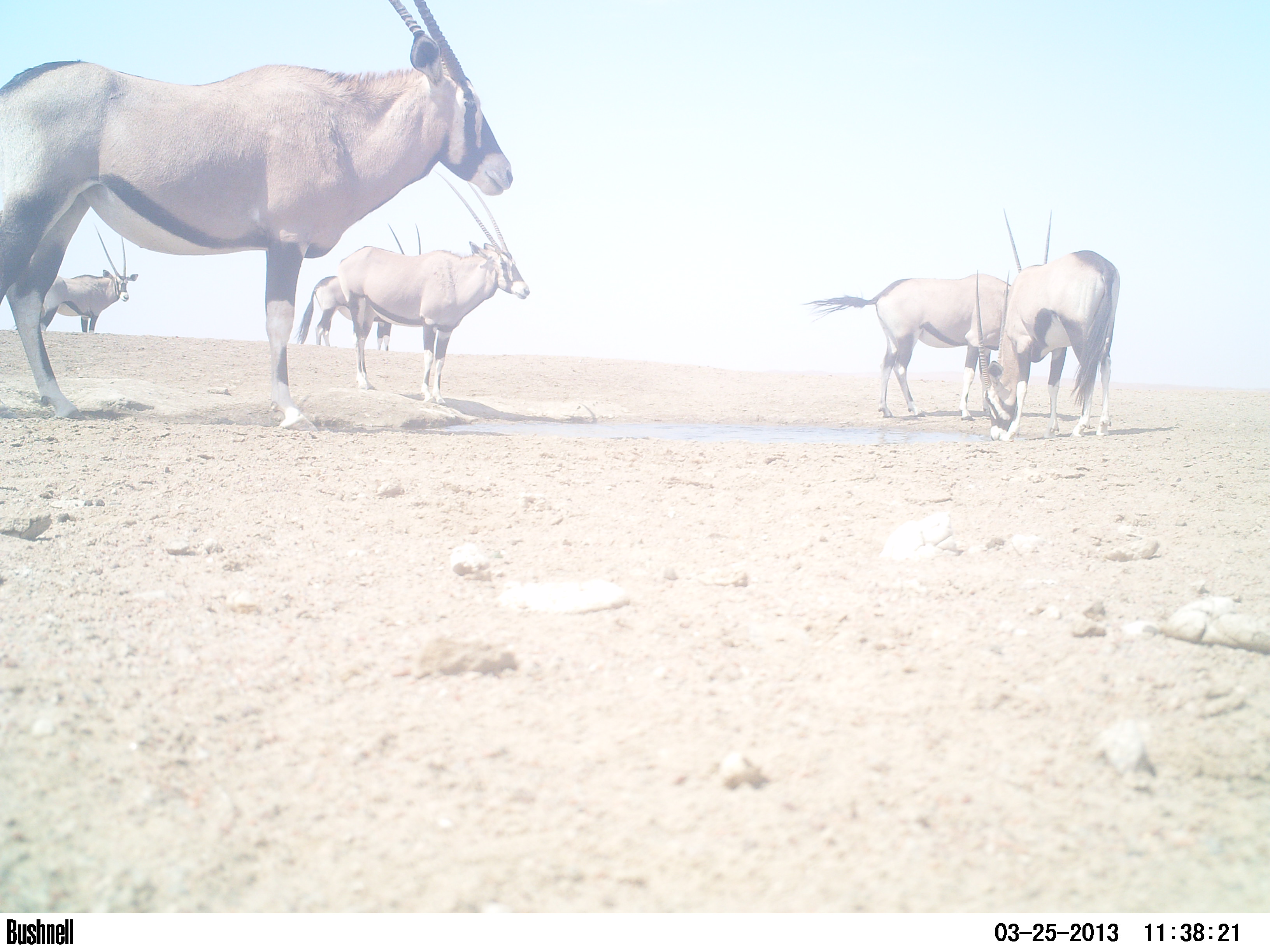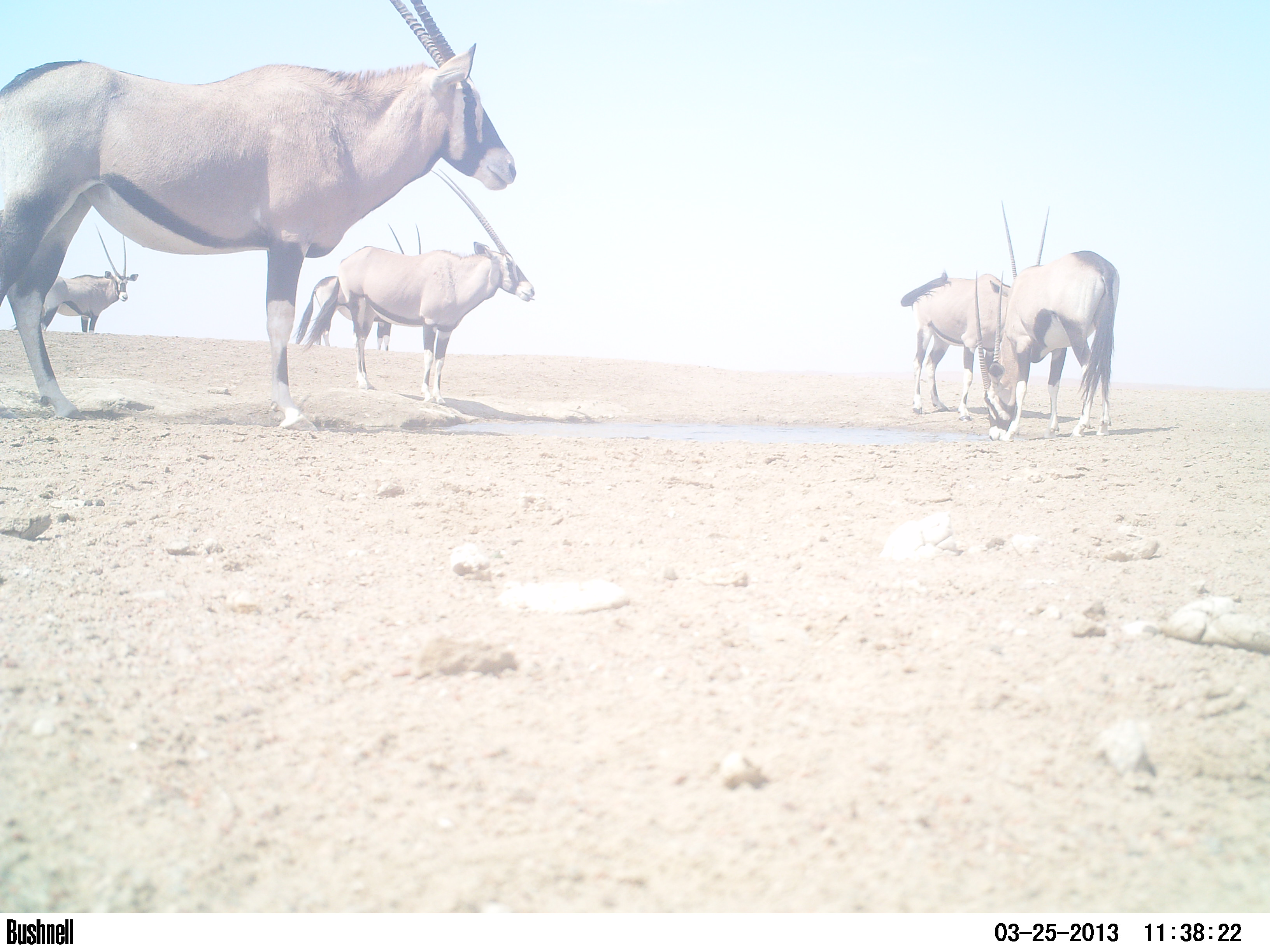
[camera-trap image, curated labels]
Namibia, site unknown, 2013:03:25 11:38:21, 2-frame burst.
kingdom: Animalia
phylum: Chordata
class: Mammalia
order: Artiodactyla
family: Bovidae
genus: Oryx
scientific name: Oryx gazella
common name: gemsbok